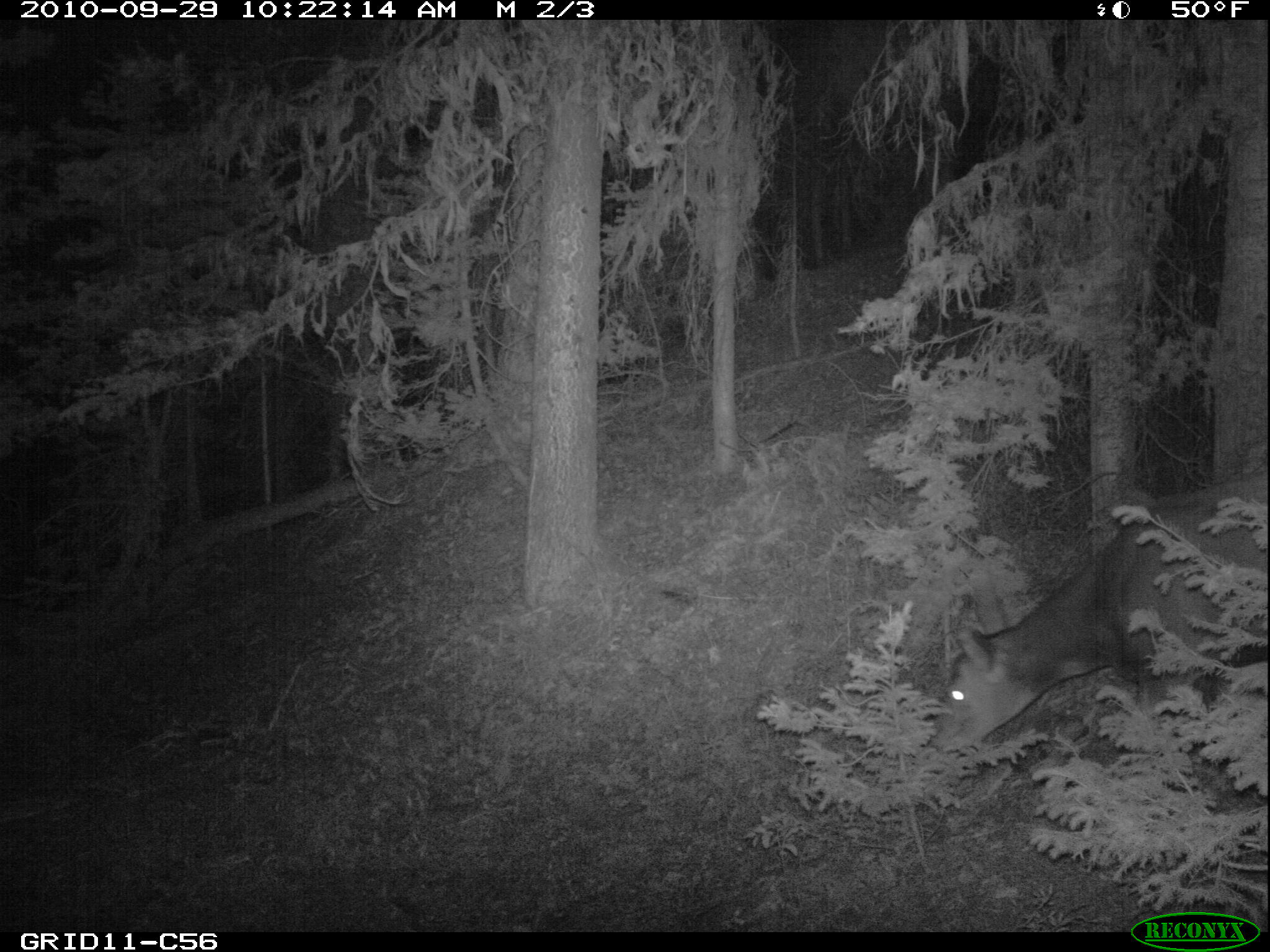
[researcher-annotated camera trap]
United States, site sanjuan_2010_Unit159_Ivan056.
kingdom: Animalia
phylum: Chordata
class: Mammalia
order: Artiodactyla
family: Cervidae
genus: Odocoileus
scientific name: Odocoileus hemionus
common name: mule deer